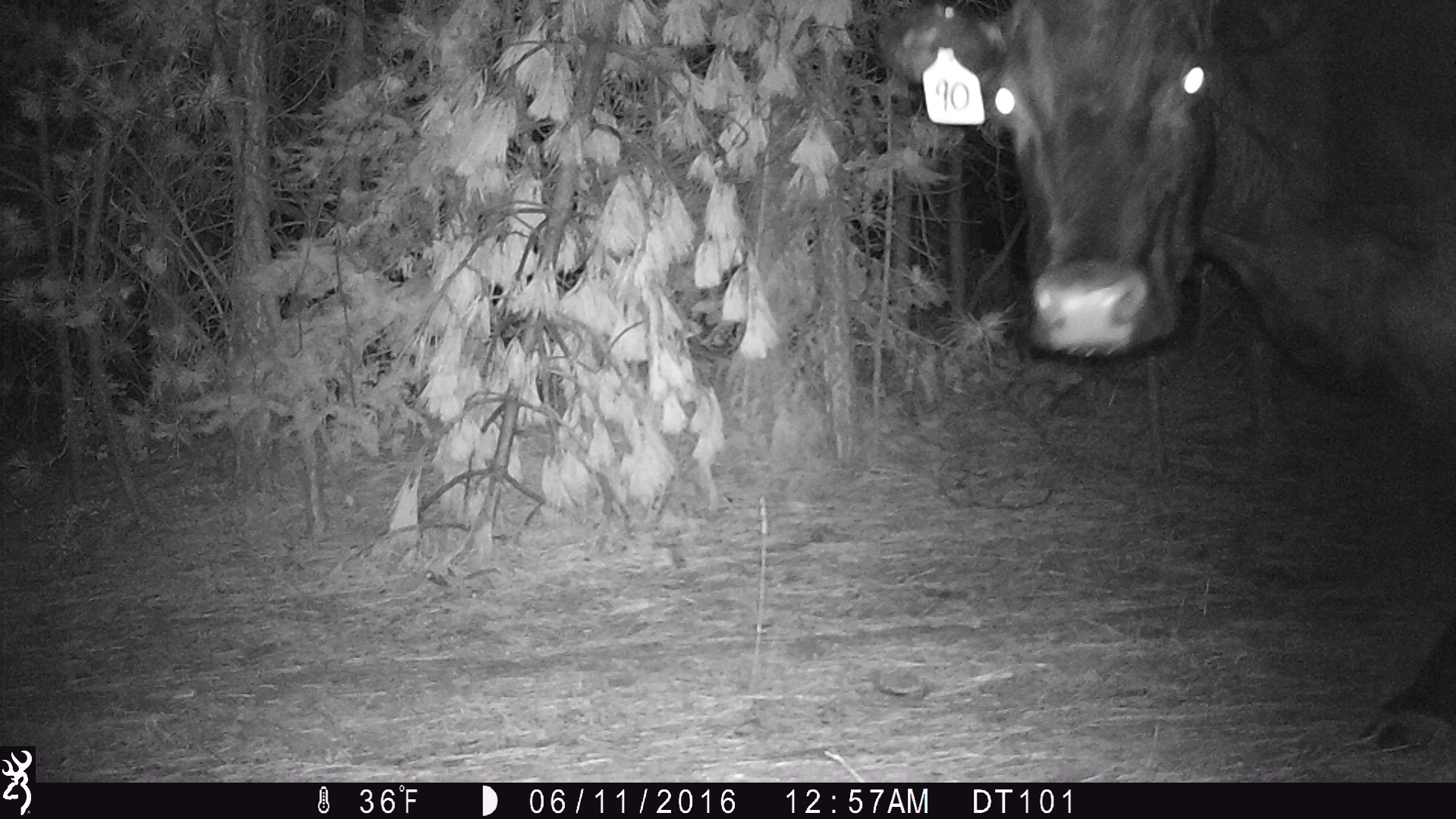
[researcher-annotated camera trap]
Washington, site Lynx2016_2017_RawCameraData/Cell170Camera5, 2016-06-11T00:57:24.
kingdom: Animalia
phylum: Chordata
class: Mammalia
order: Artiodactyla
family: Bovidae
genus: Bos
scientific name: Bos taurus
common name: domestic cattle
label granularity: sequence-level